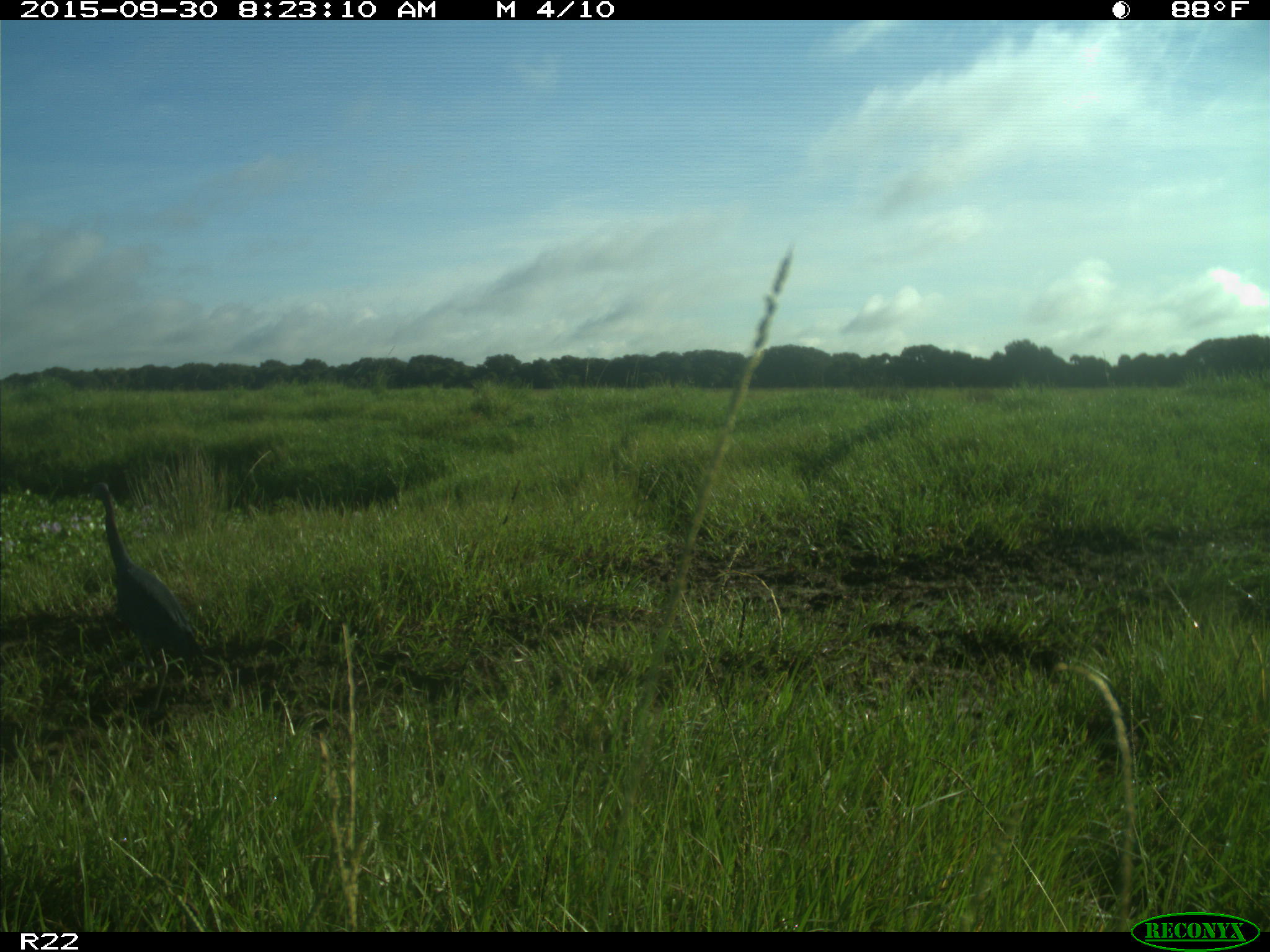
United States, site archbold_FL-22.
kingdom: Animalia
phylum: Chordata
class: Aves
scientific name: Aves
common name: birds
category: unidentified bird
Unidentified bird (birds) (Aves).